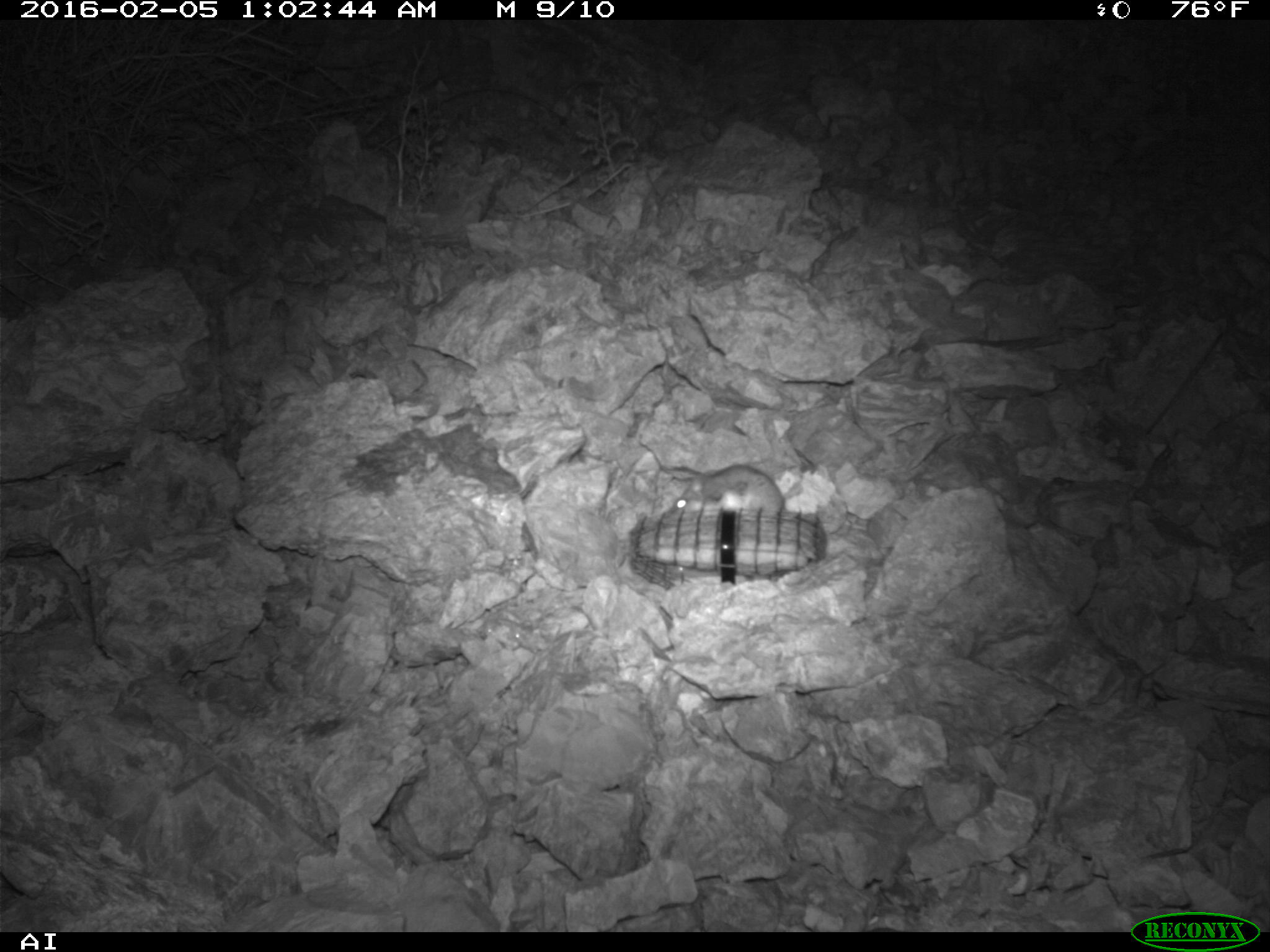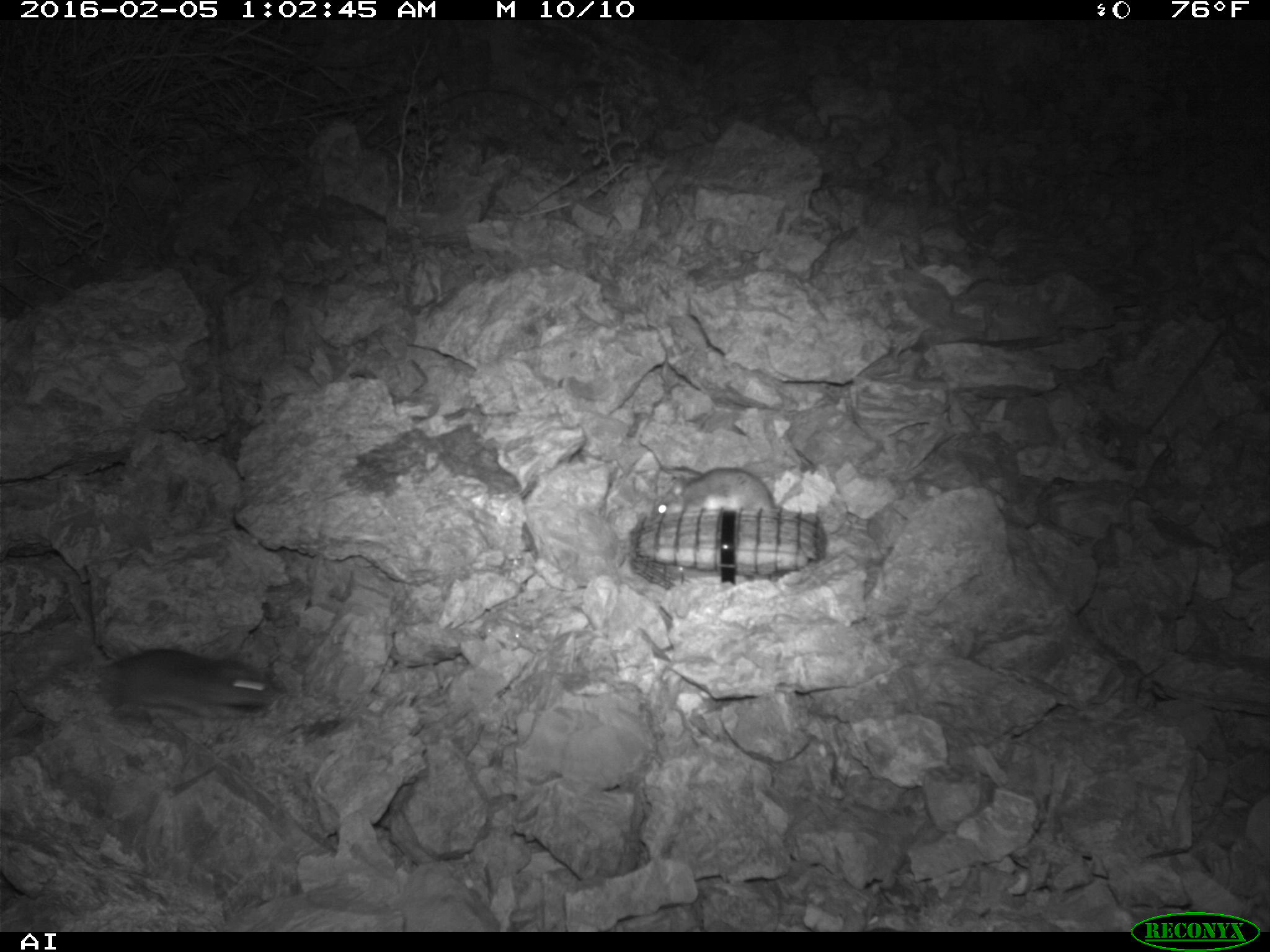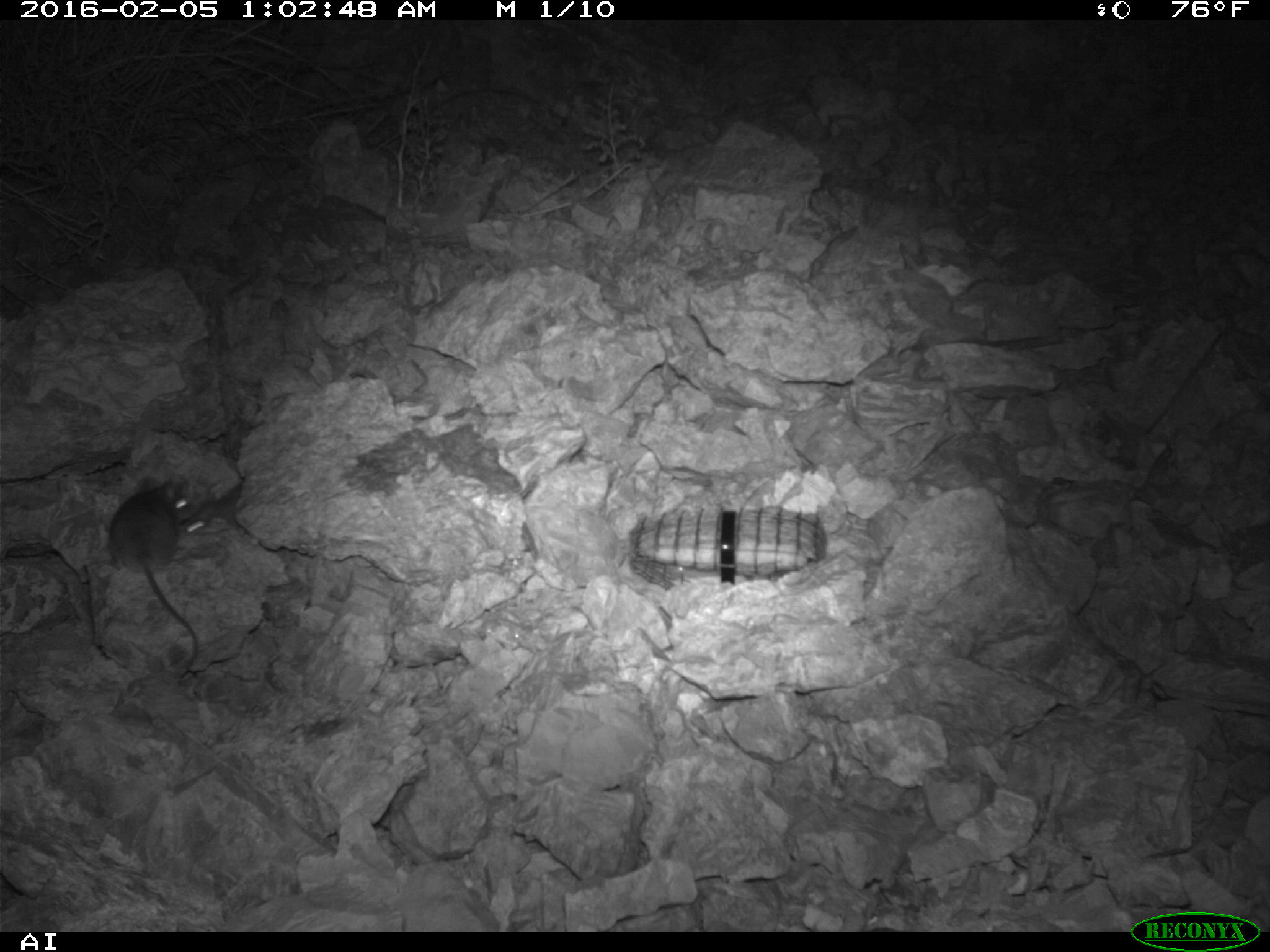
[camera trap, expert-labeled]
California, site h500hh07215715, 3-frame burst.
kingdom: Animalia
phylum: Chordata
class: Mammalia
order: Rodentia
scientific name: Rodentia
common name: rodent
Rodent (Rodentia).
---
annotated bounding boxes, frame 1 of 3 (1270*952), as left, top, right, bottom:
rodent: 666, 464, 804, 512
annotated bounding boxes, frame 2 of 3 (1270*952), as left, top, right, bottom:
rodent: 103, 650, 276, 715; 654, 467, 775, 516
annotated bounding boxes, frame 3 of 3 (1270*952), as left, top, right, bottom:
rodent: 108, 482, 197, 668; 183, 487, 241, 535